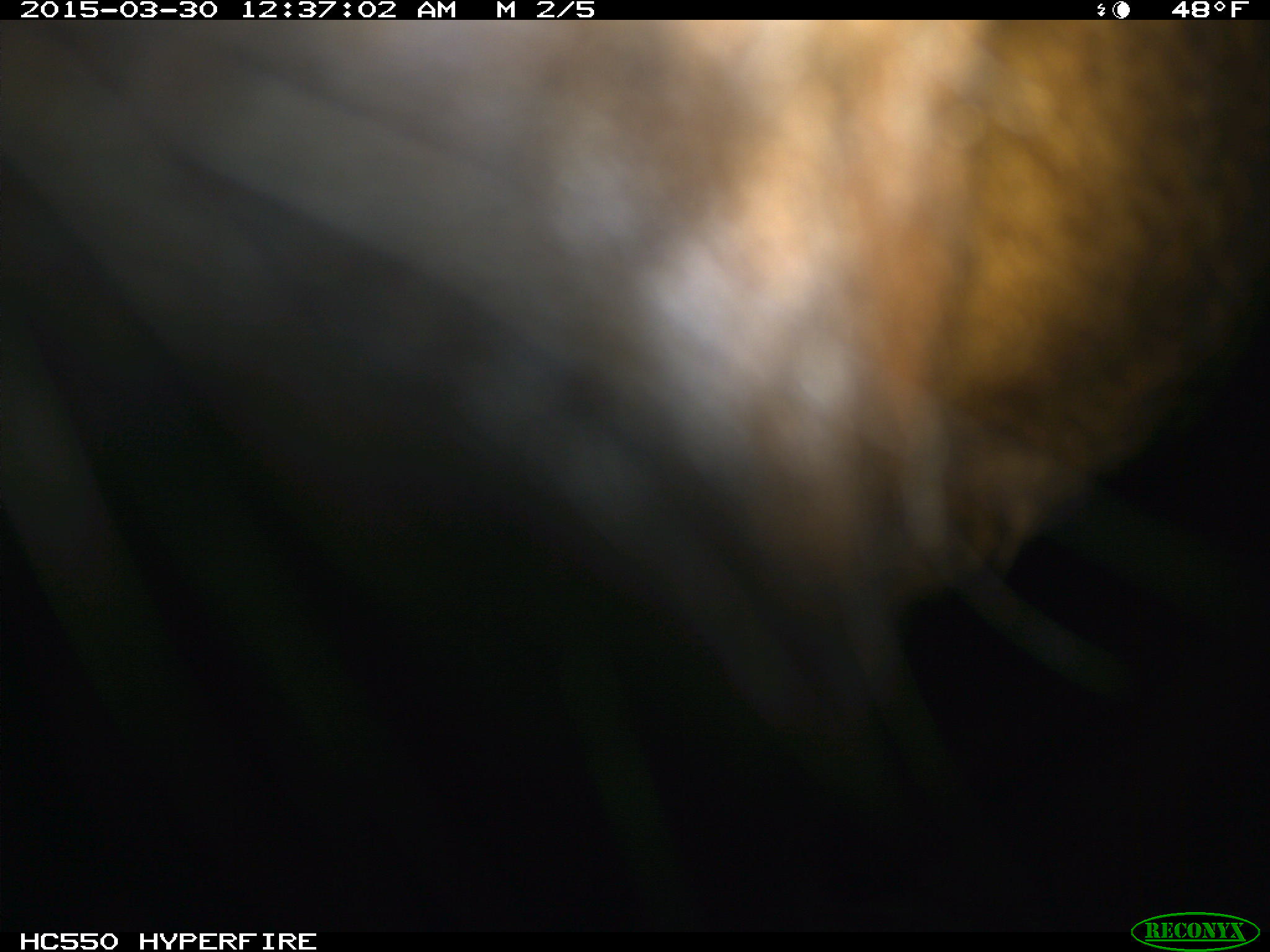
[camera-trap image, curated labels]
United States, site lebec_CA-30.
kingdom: Animalia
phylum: Chordata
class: Mammalia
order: Artiodactyla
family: Bovidae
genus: Bos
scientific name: Bos taurus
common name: domestic cow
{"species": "Bos taurus (domestic cow)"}